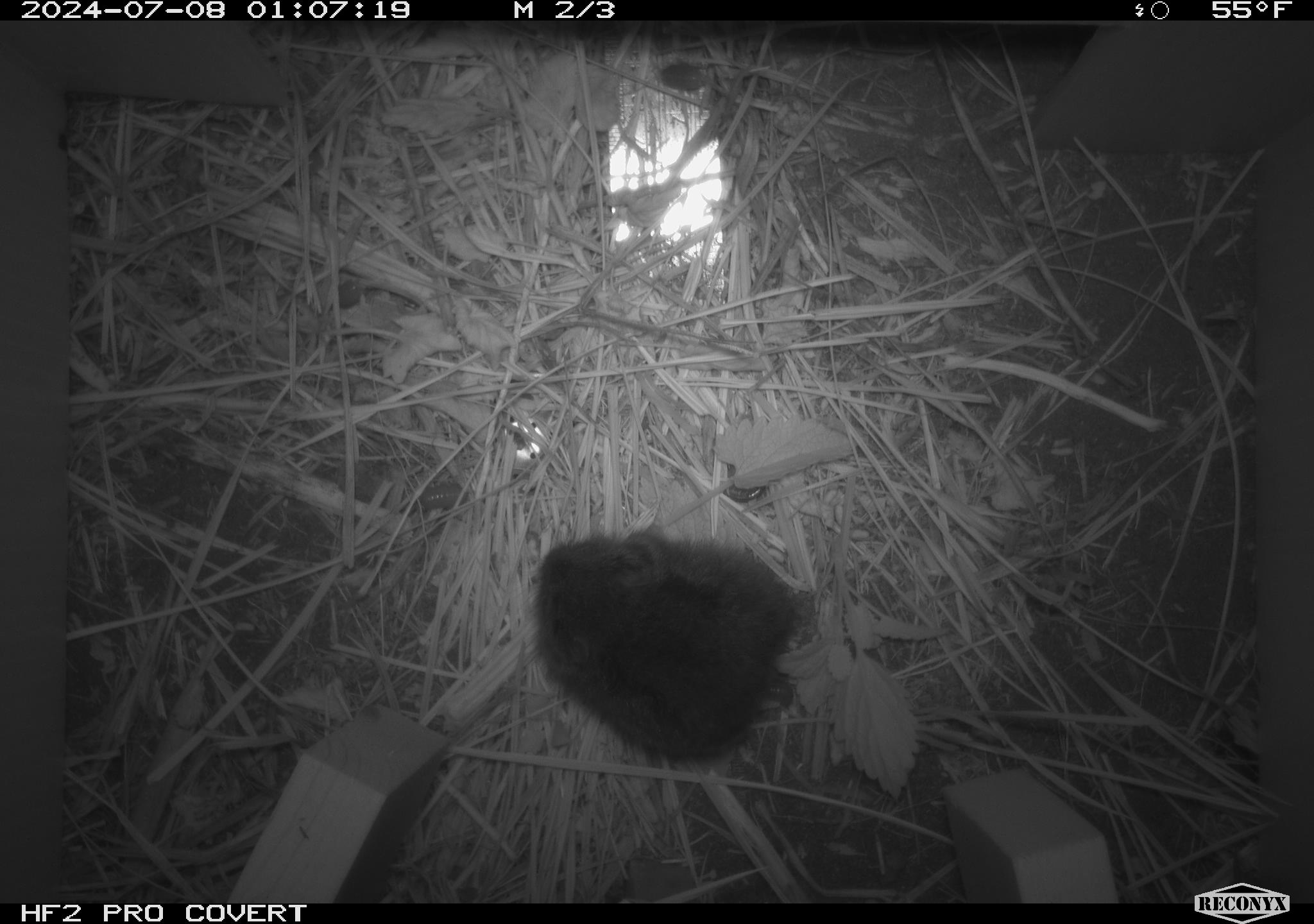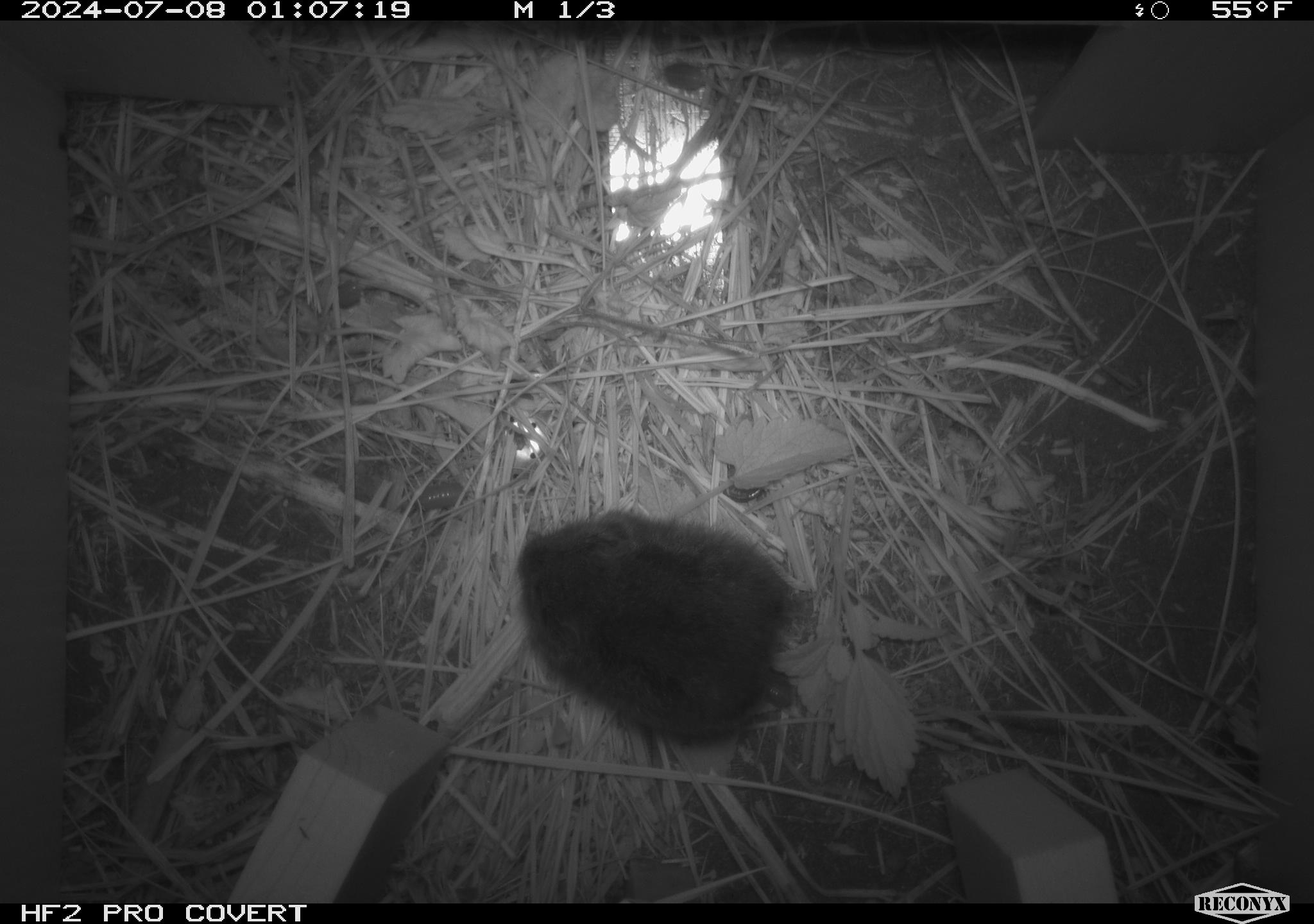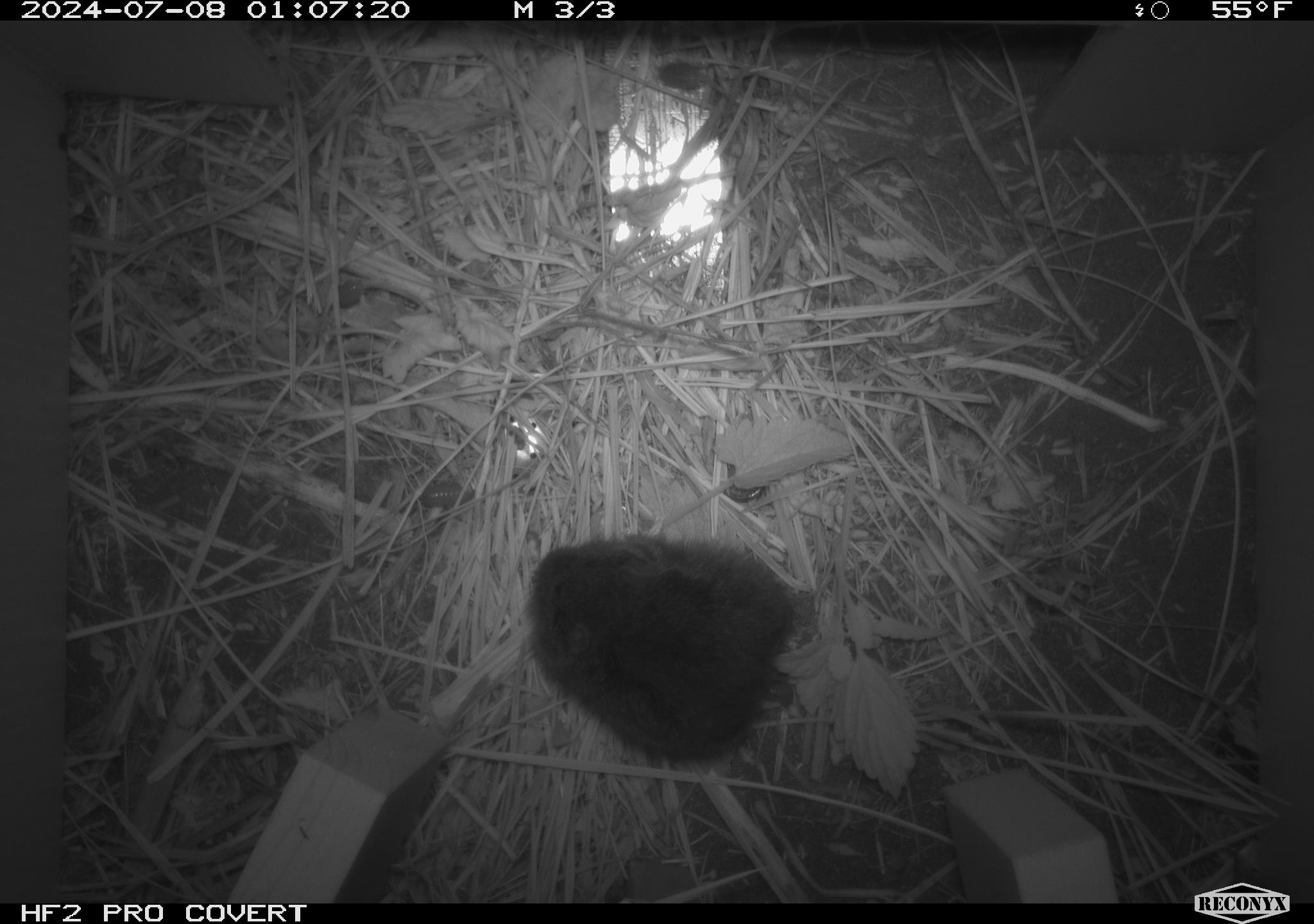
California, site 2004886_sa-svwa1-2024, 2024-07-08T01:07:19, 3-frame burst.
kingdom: Animalia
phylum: Chordata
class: Mammalia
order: Rodentia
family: Cricetidae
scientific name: Arvicolinae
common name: voles, lemmings, and muskrats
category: arvicolinae subfamily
Arvicolinae subfamily (voles, lemmings, and muskrats) (Arvicolinae).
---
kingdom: Animalia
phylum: Arthropoda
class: Malacostraca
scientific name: Malacostraca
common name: amphipods, crabs, isopods, krill, lobsters and shrimps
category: malacostracan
Malacostracan (amphipods, crabs, isopods, krill, lobsters and shrimps) (Malacostraca).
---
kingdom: Animalia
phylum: Arthropoda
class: Insecta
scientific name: Insecta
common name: insect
Insect (Insecta).